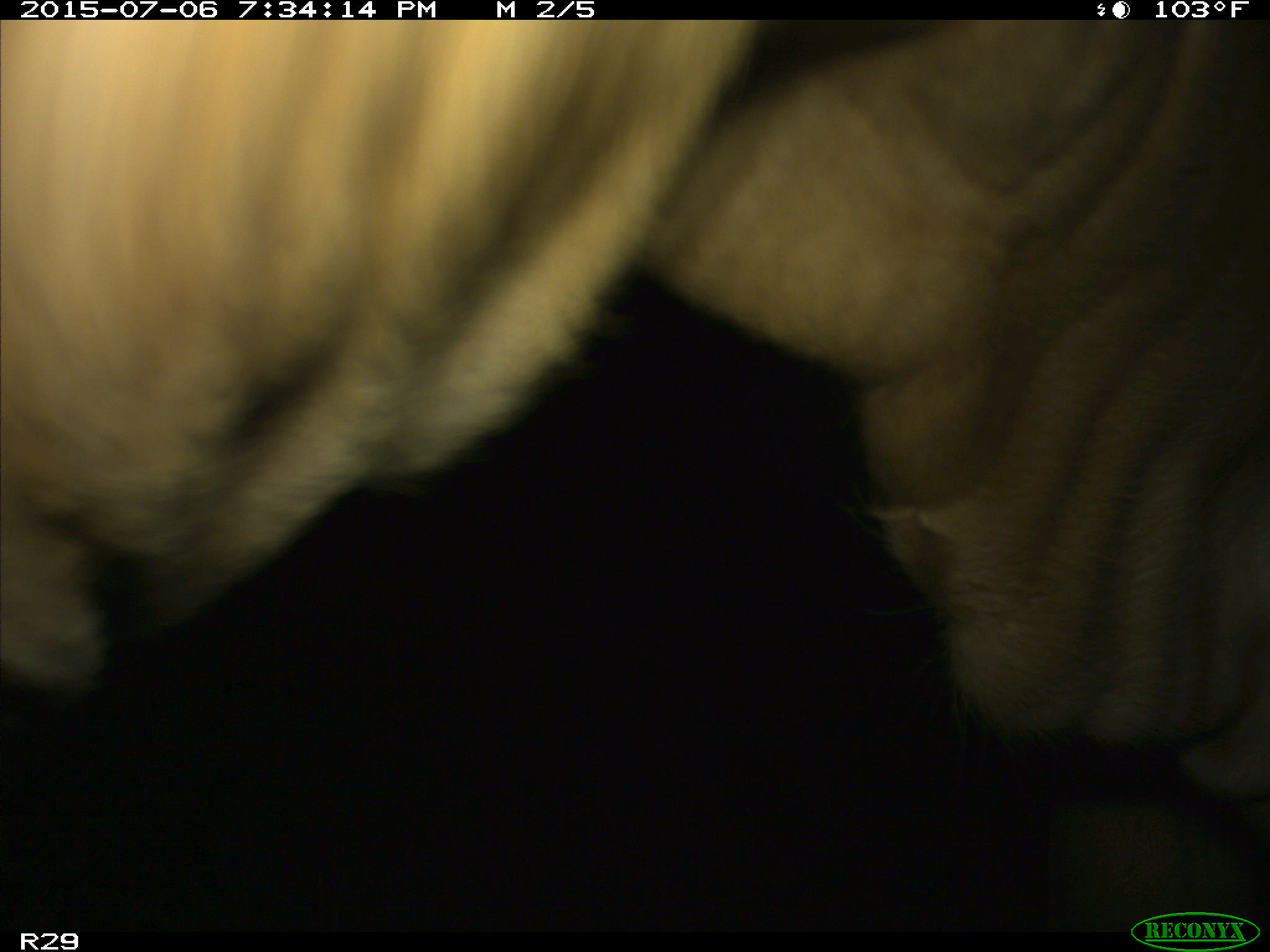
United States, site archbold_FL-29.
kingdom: Animalia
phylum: Chordata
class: Mammalia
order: Artiodactyla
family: Bovidae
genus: Bos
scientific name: Bos taurus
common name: domestic cow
Bos taurus (domestic cow).